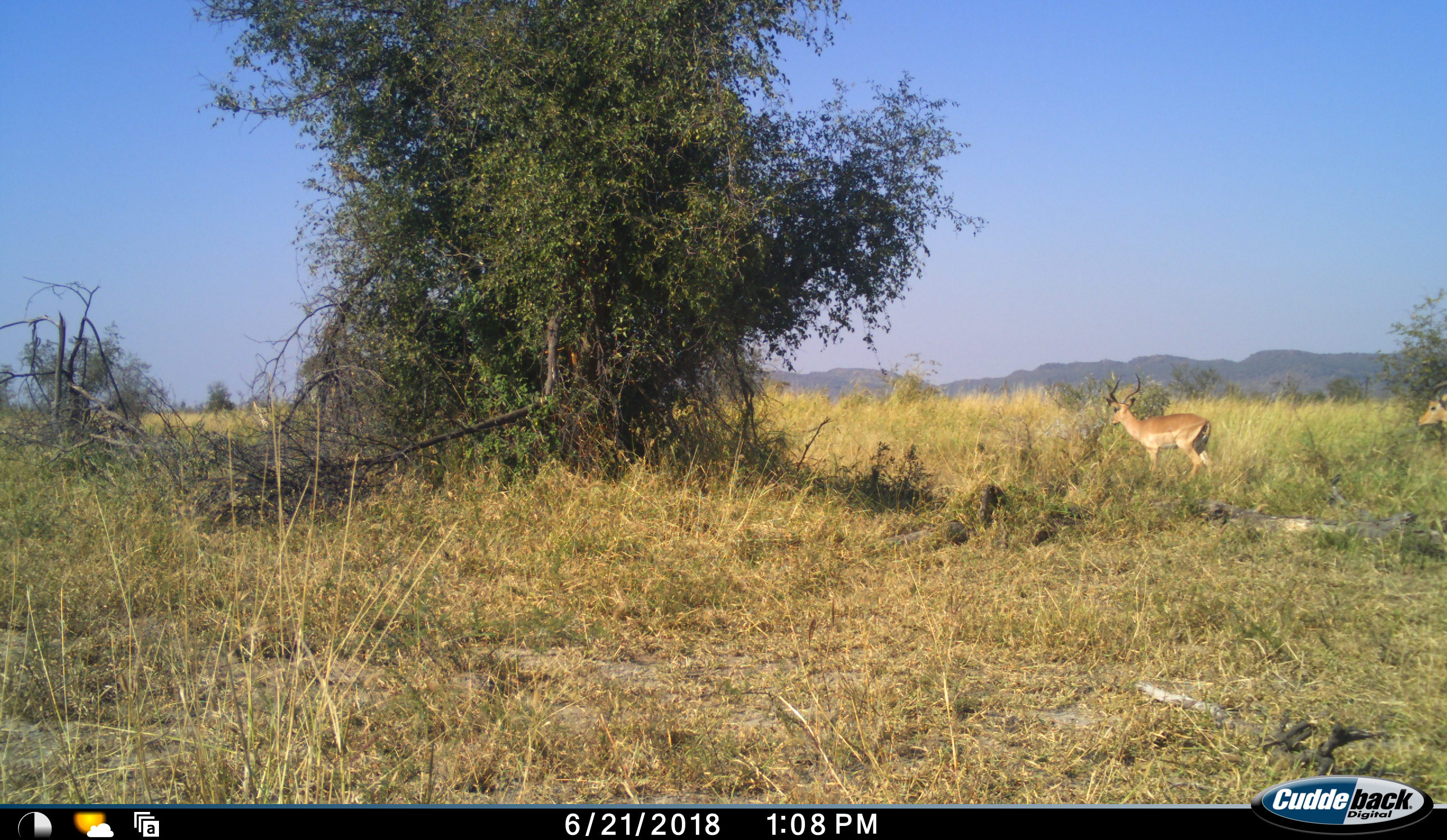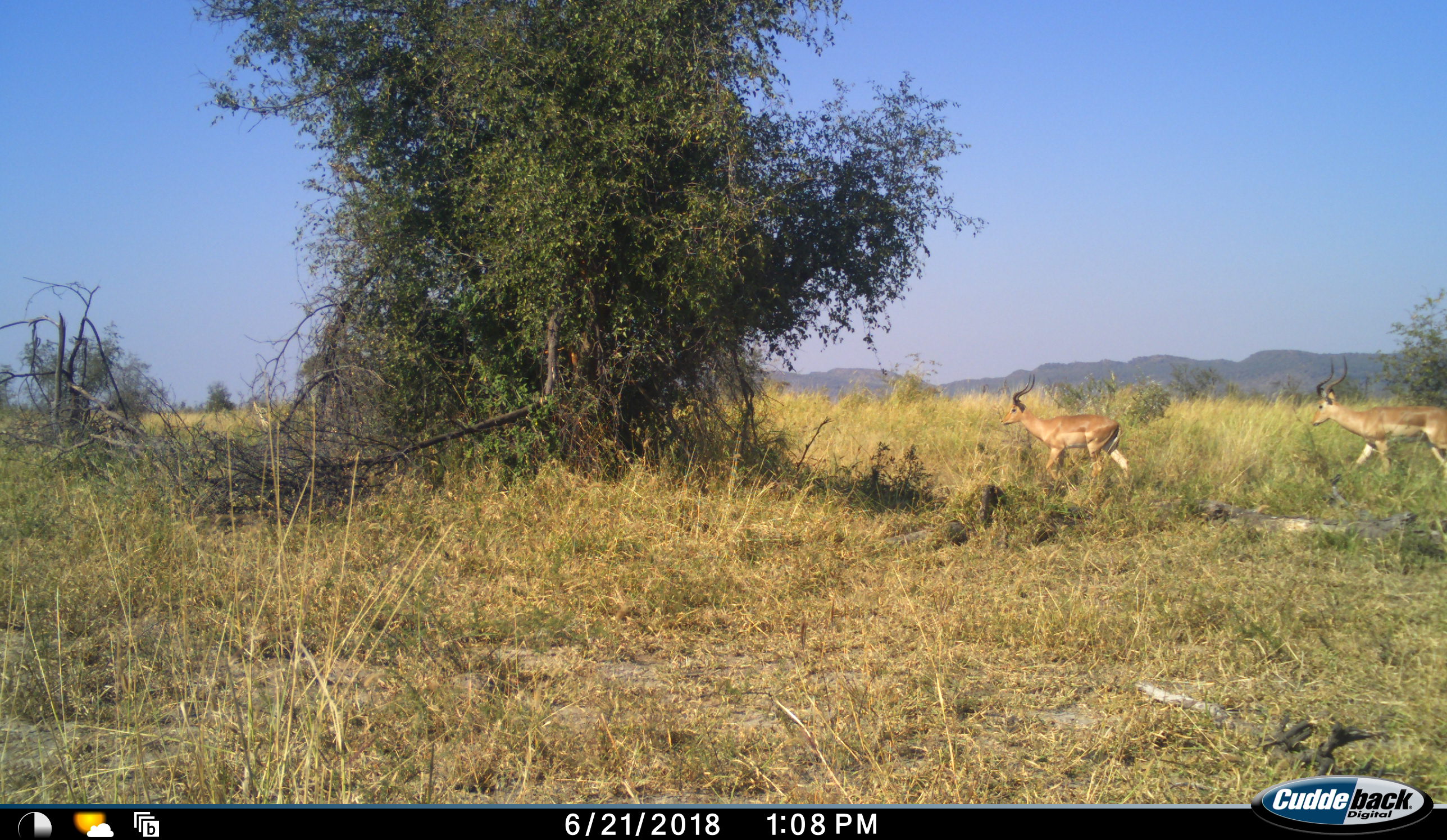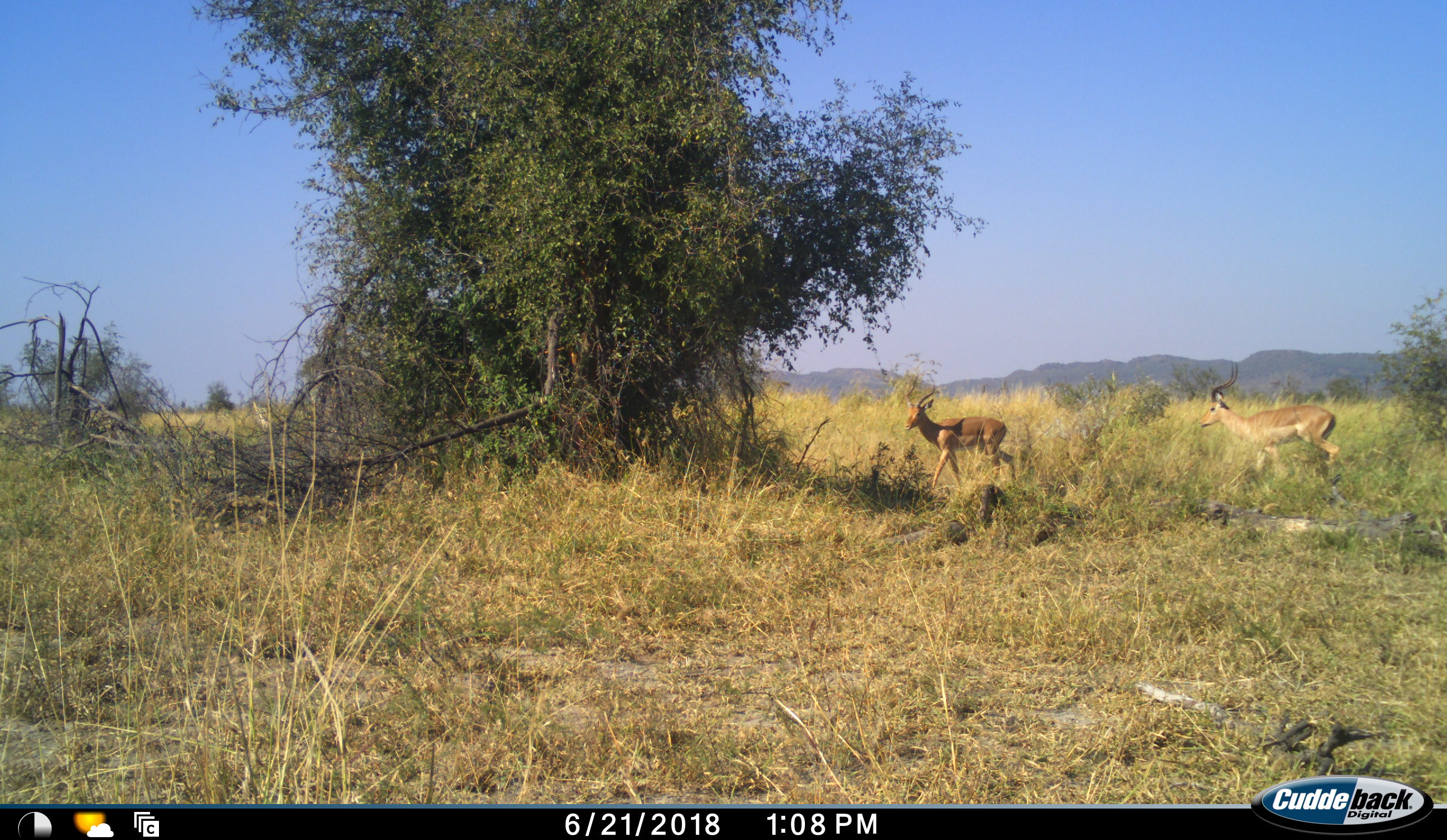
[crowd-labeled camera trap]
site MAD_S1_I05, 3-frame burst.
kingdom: Animalia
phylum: Chordata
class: Mammalia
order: Artiodactyla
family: Bovidae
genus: Aepyceros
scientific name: Aepyceros melampus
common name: impala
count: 2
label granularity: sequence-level